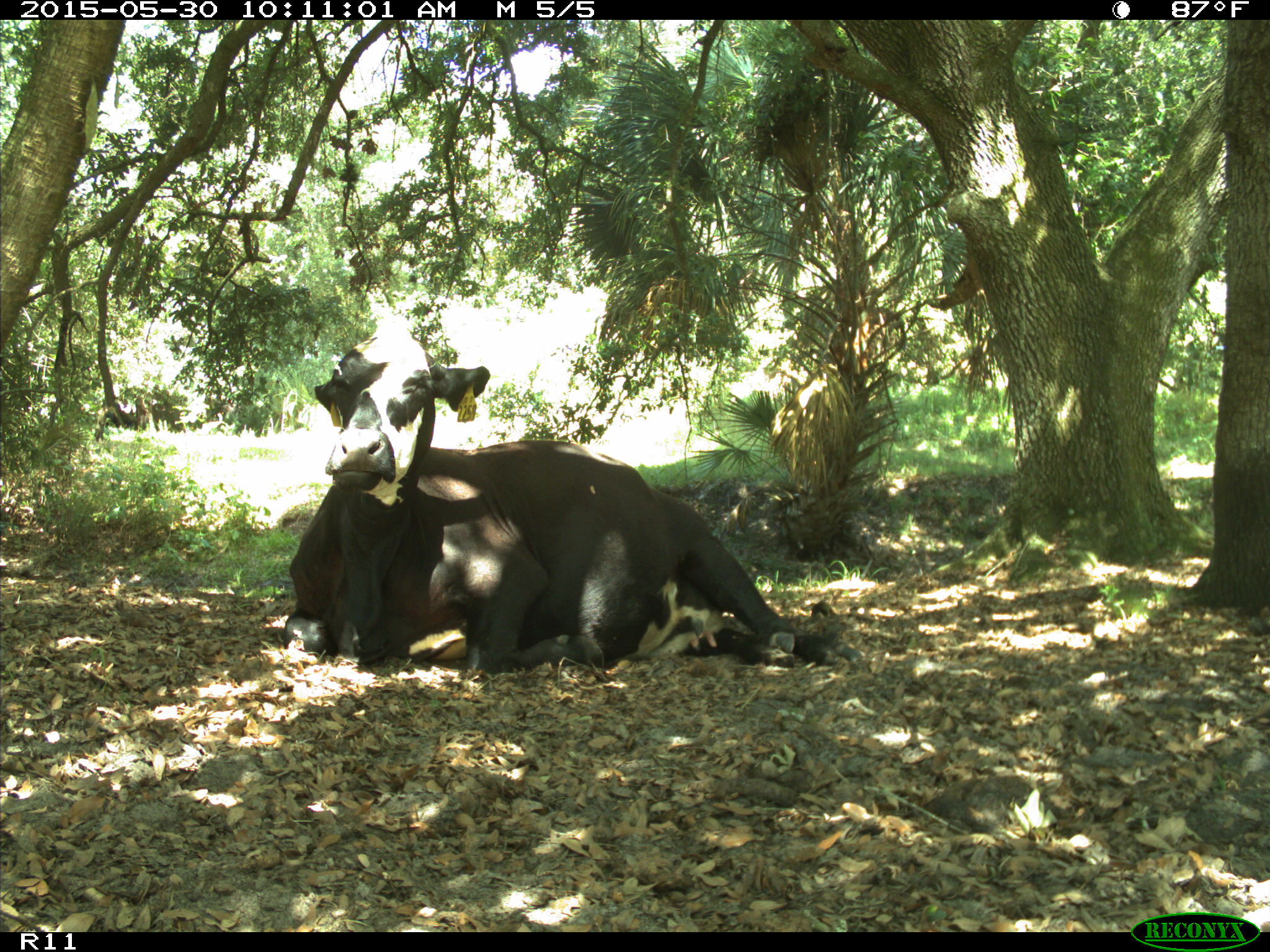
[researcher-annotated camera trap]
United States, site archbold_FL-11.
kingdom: Animalia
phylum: Chordata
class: Mammalia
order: Artiodactyla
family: Bovidae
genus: Bos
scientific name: Bos taurus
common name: domestic cow